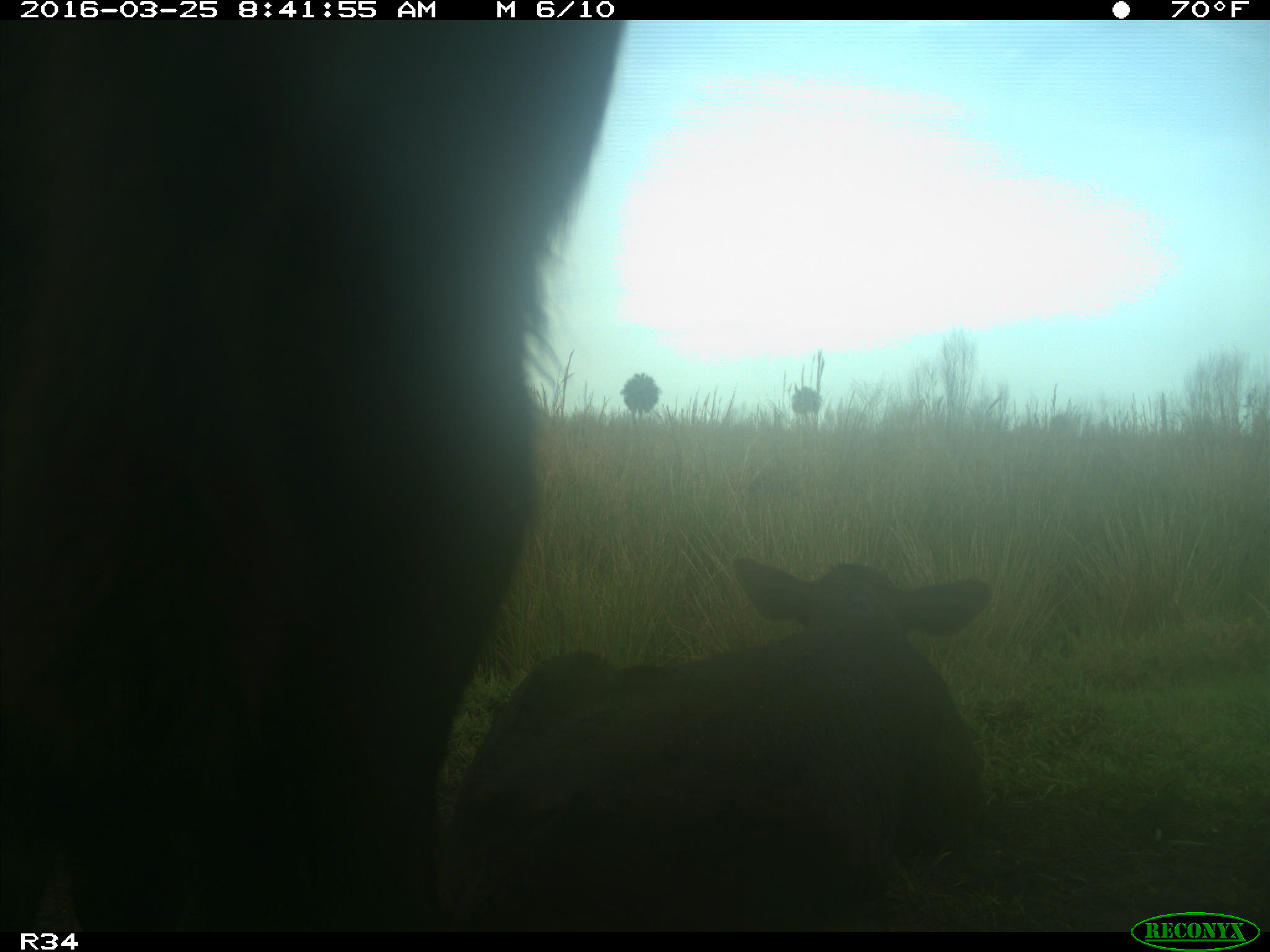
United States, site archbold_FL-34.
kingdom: Animalia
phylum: Chordata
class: Mammalia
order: Artiodactyla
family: Bovidae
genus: Bos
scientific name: Bos taurus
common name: domestic cow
Bos taurus (domestic cow).